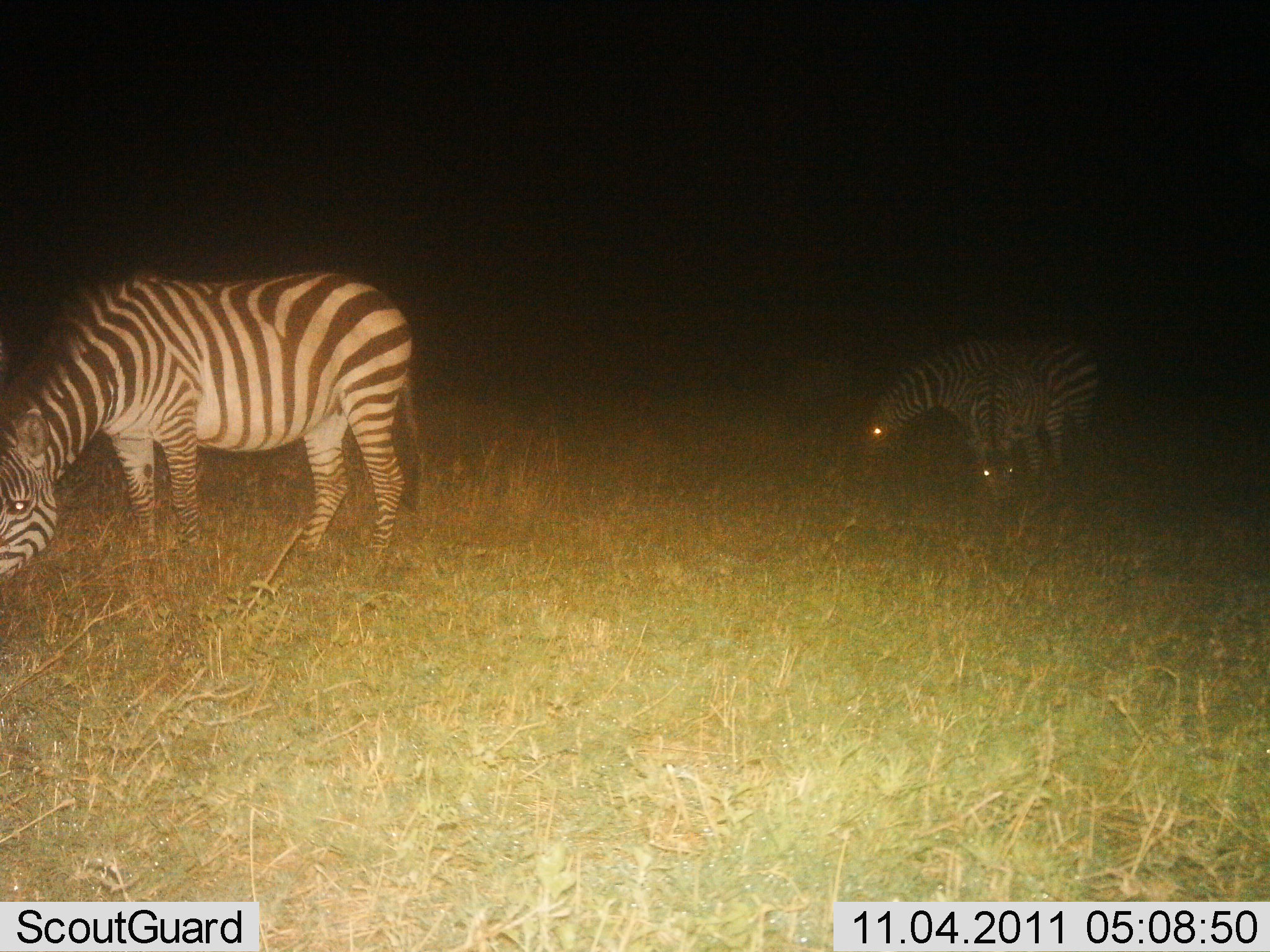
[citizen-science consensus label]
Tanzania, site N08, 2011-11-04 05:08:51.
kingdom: Animalia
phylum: Chordata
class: Mammalia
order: Perissodactyla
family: Equidae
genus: Equus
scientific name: Equus quagga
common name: plains zebra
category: zebra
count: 3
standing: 23%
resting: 0%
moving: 0%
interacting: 0%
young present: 15%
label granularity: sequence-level